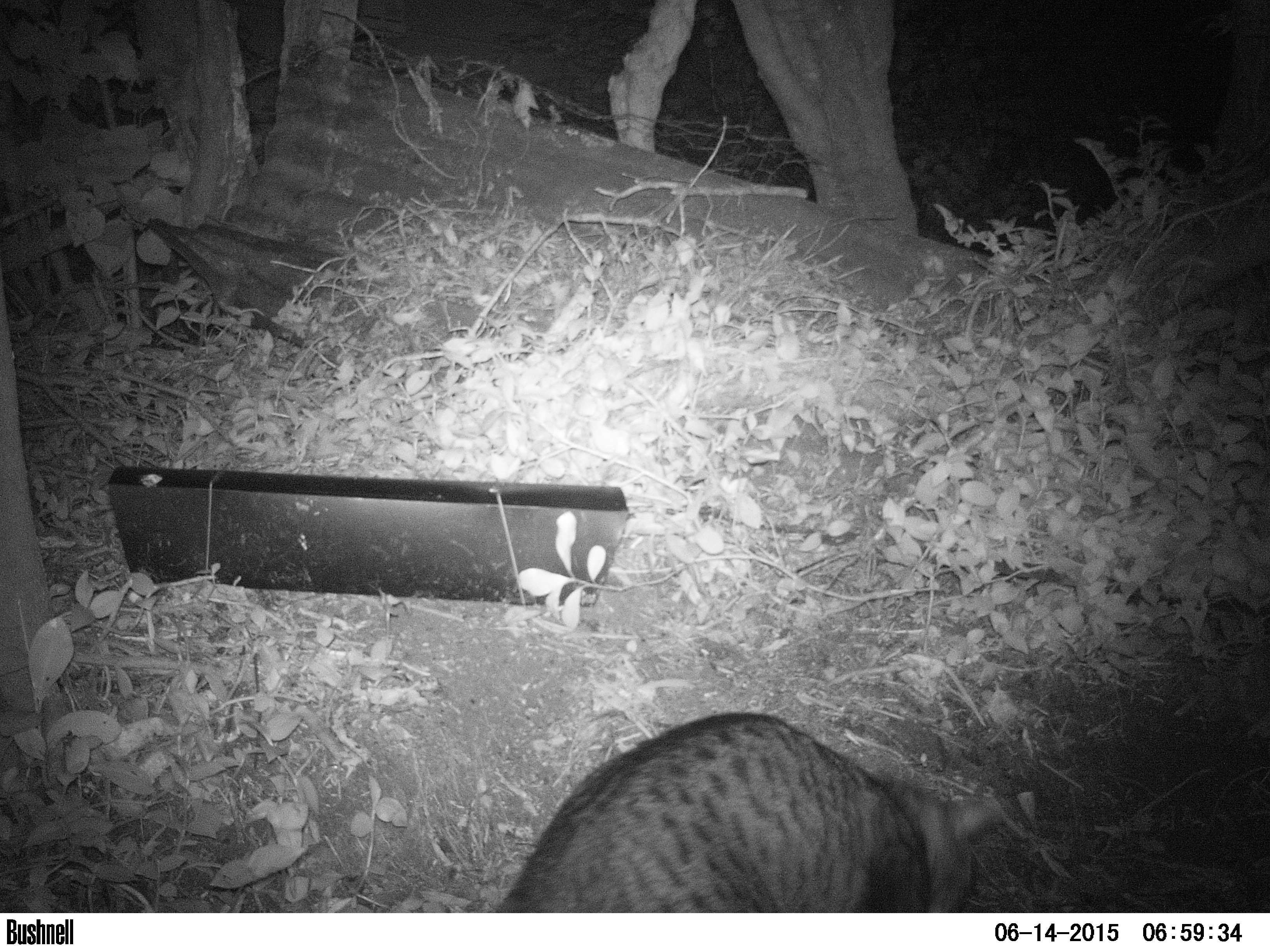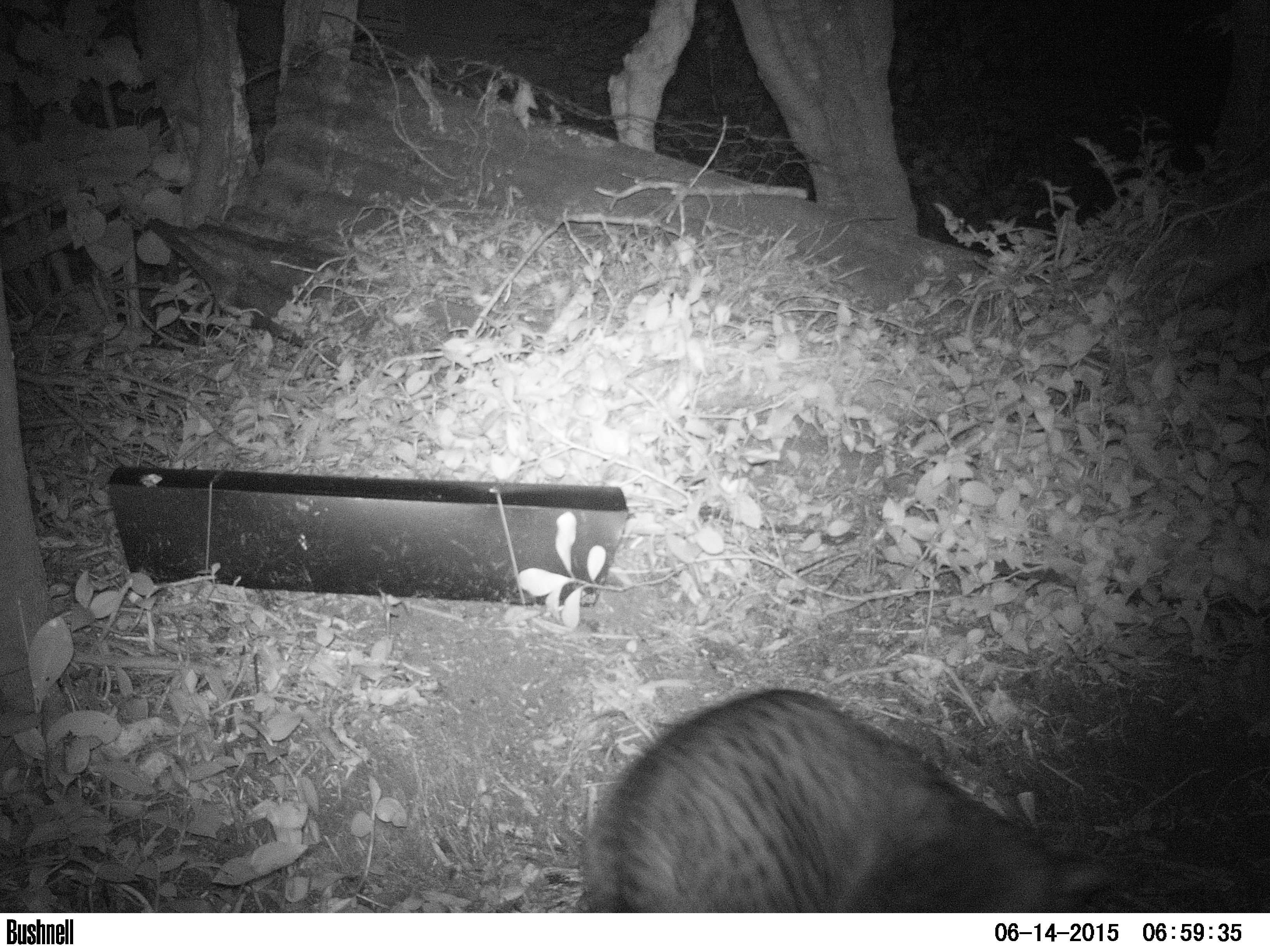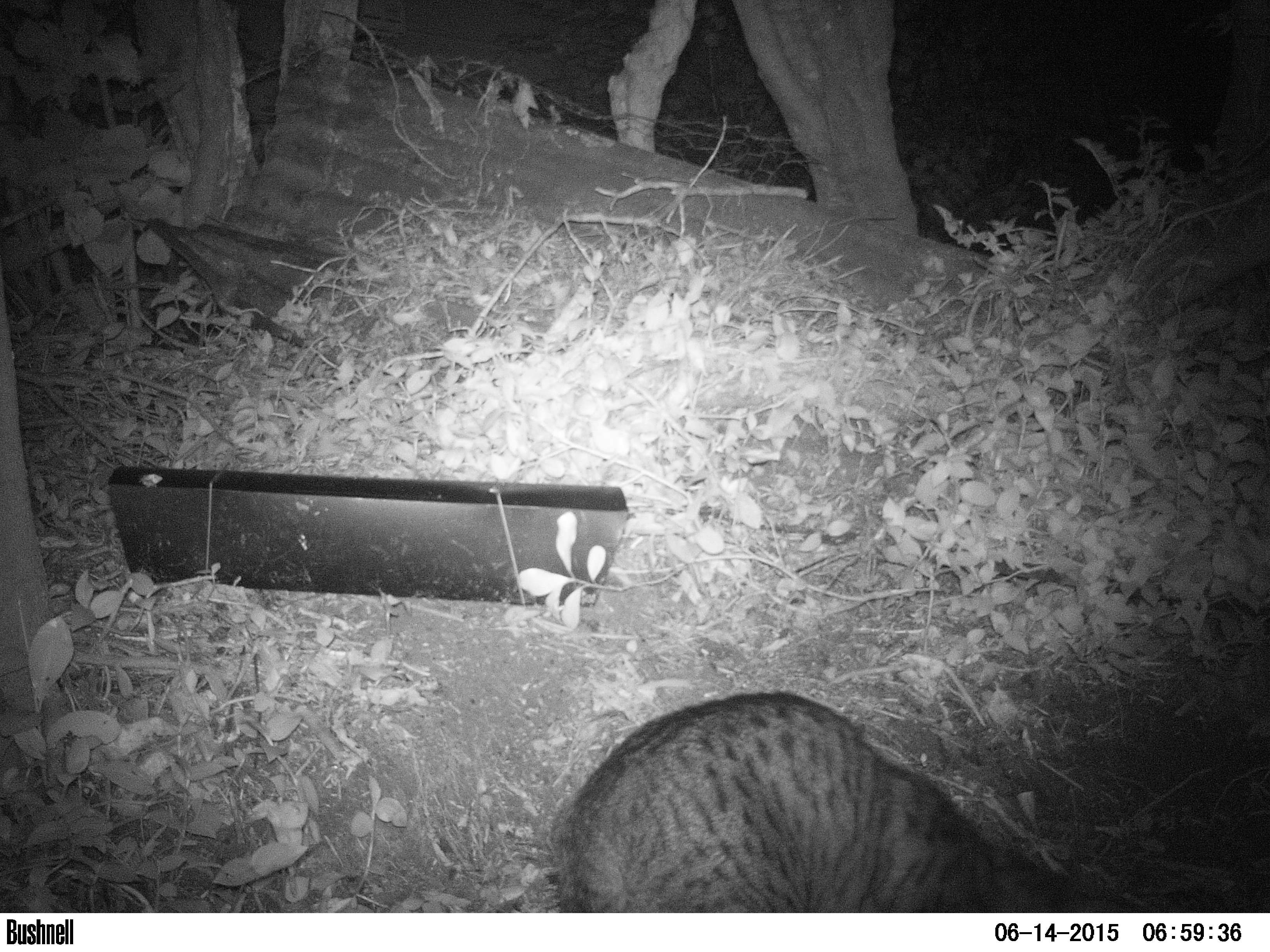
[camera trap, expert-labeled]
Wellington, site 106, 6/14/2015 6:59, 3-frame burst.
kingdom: Animalia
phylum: Chordata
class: Mammalia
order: Carnivora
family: Felidae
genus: Felis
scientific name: Felis catus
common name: cat